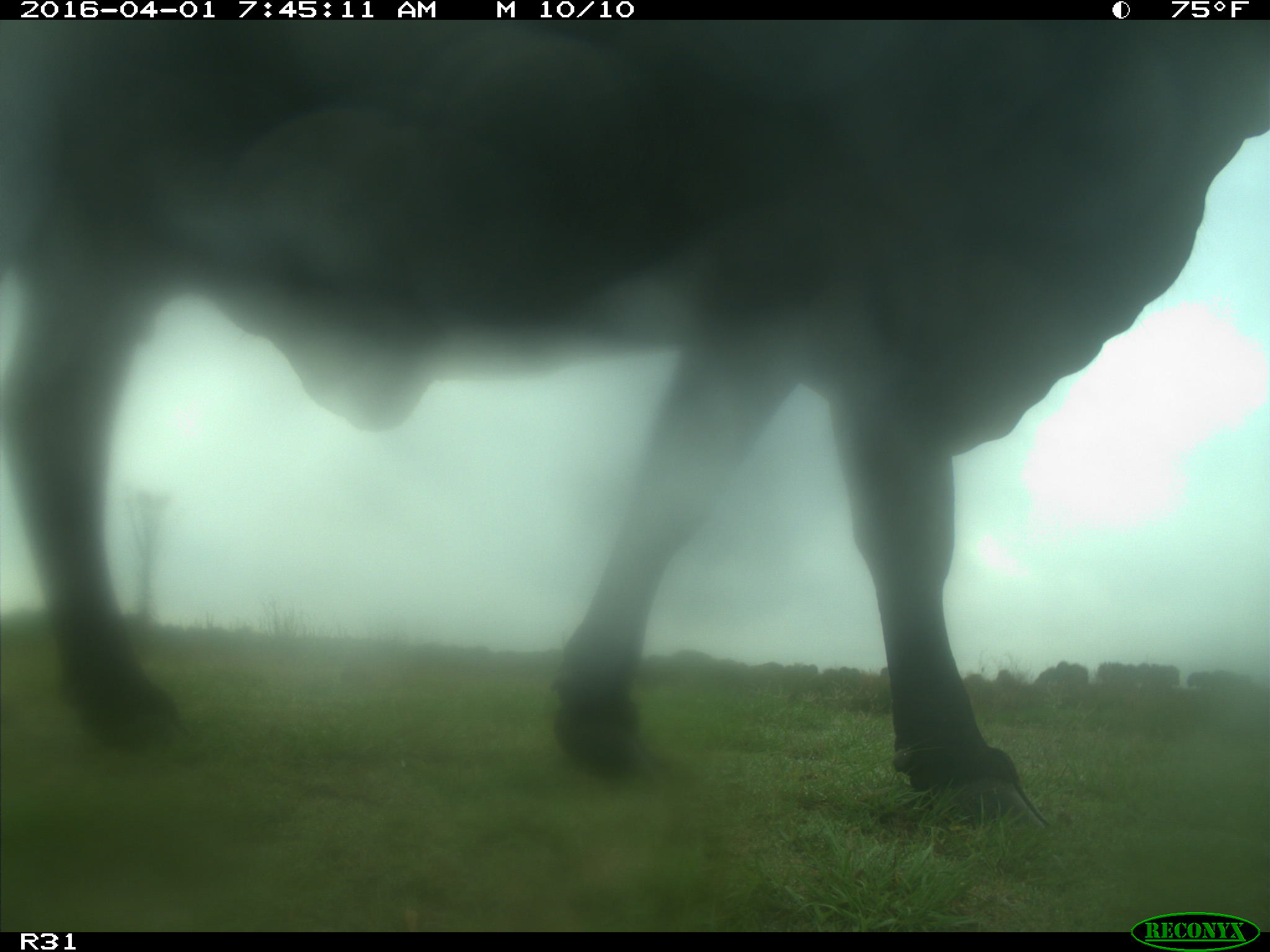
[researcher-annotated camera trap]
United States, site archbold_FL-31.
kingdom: Animalia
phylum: Chordata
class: Mammalia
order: Artiodactyla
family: Bovidae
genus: Bos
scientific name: Bos taurus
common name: domestic cow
Bos taurus (domestic cow).